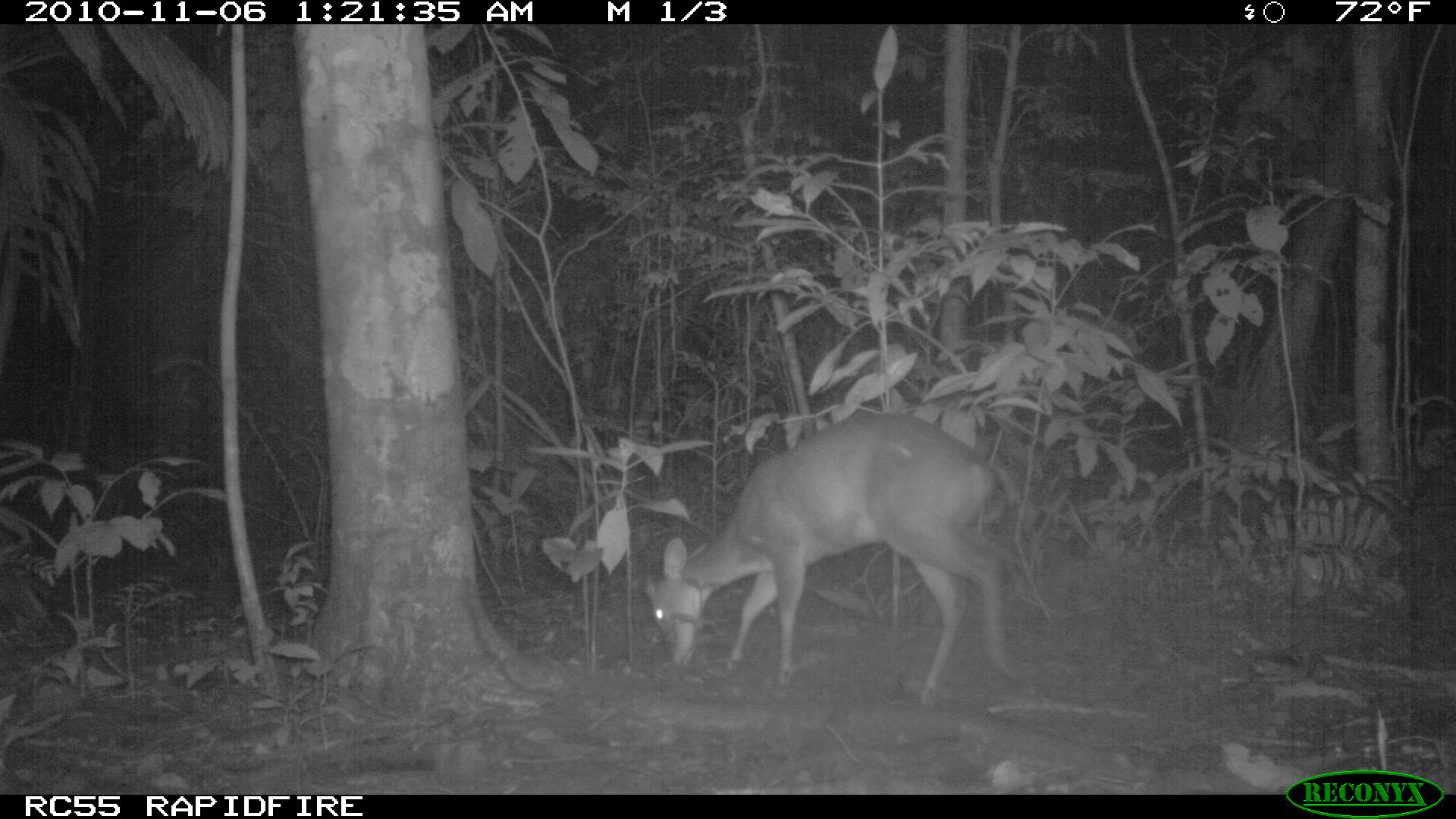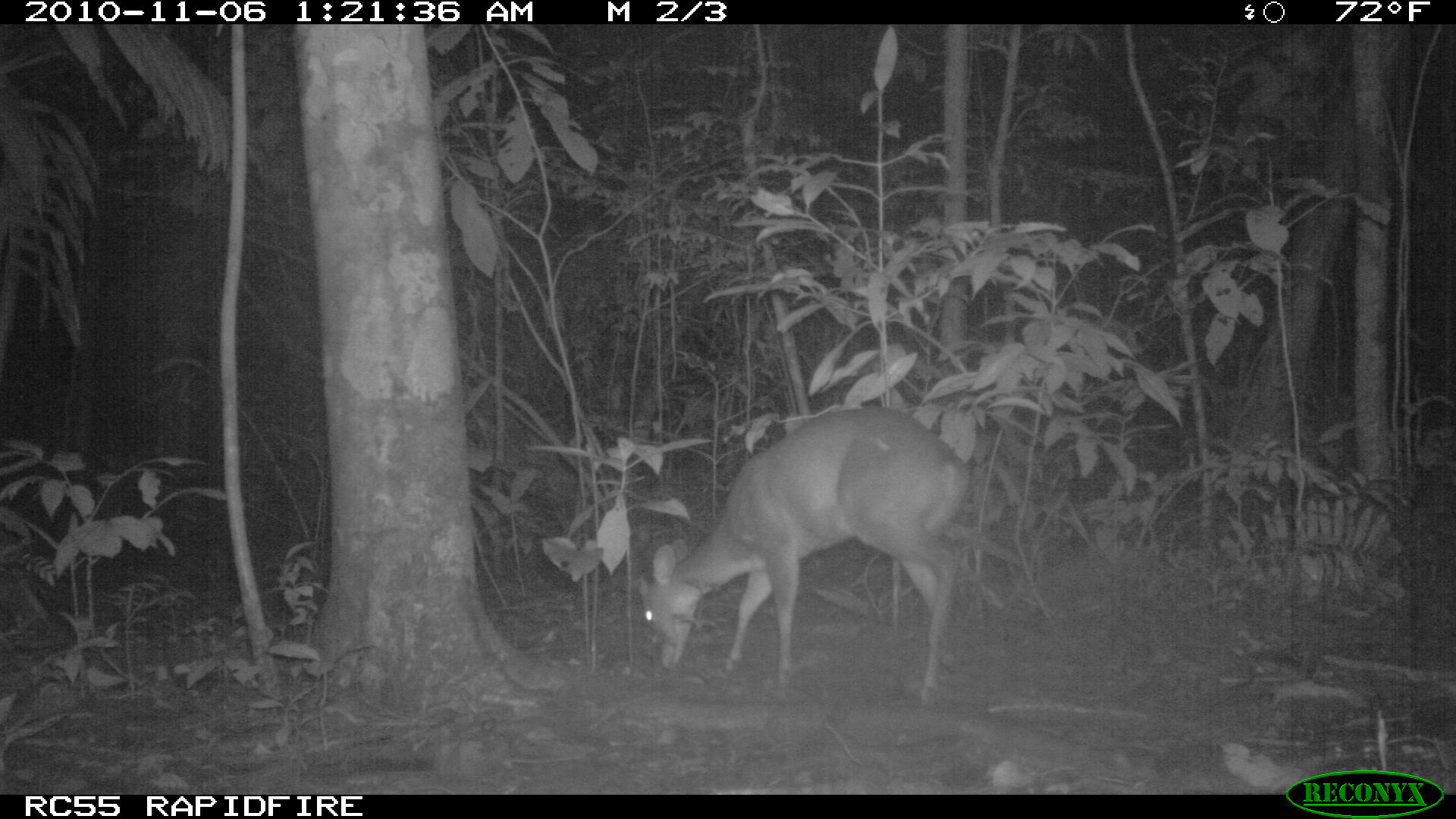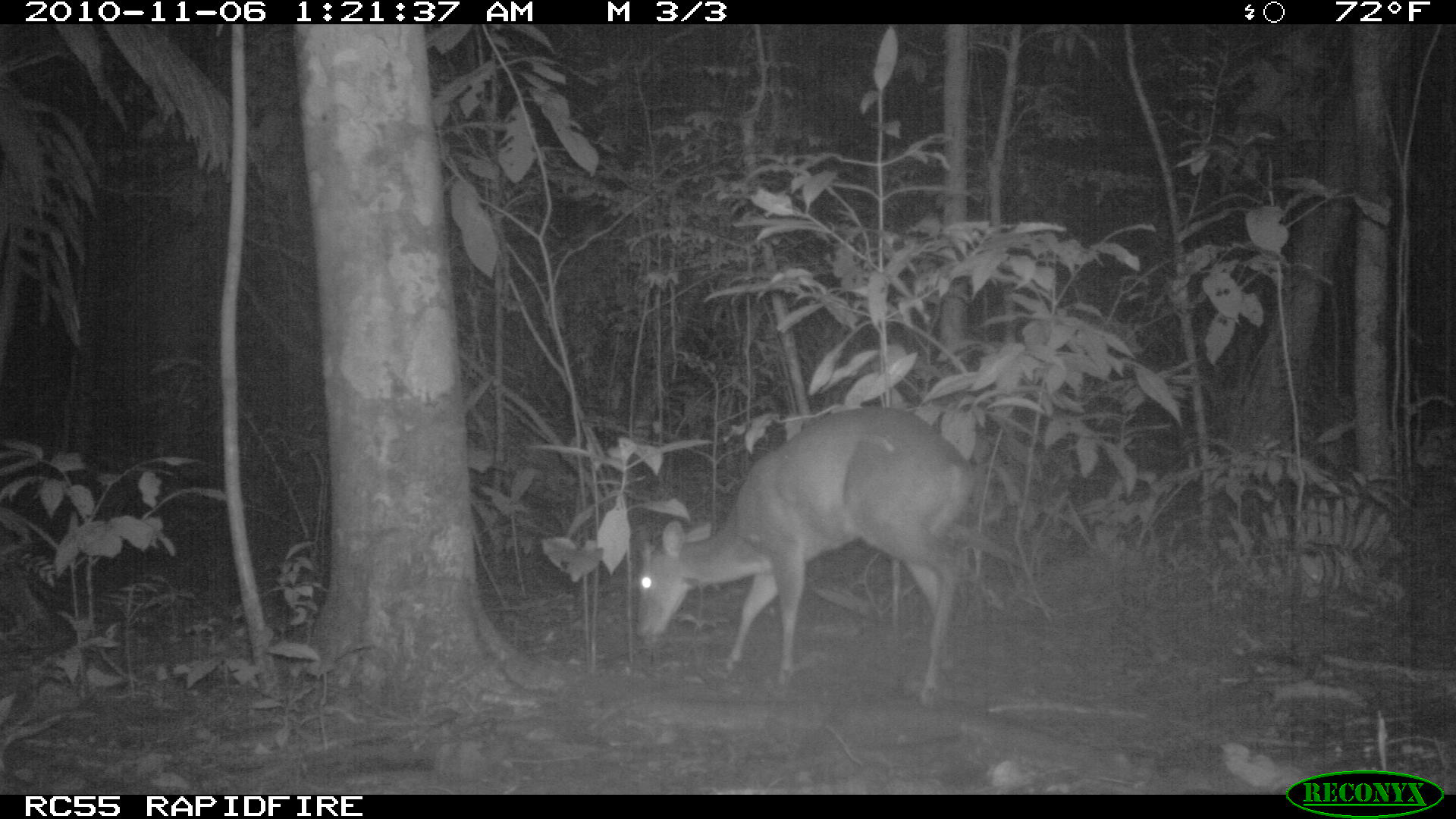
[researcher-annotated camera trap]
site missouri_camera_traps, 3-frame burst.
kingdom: Animalia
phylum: Chordata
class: Mammalia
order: Artiodactyla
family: Cervidae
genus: Odocoileus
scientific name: Odocoileus virginianus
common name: white-tailed deer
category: white tailed deer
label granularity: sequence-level